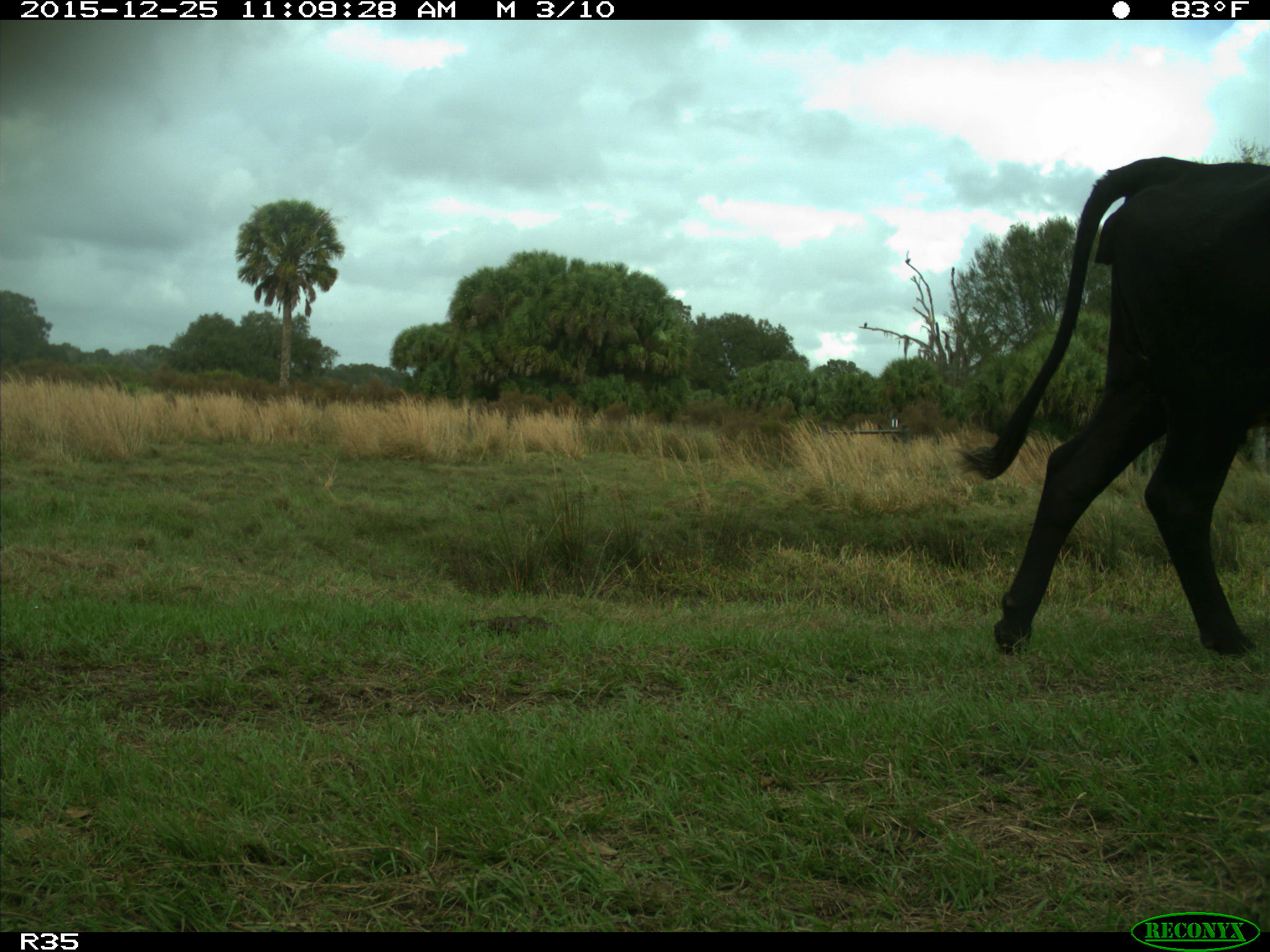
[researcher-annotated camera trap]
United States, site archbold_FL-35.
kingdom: Animalia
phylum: Chordata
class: Mammalia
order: Artiodactyla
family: Bovidae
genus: Bos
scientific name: Bos taurus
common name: domestic cow